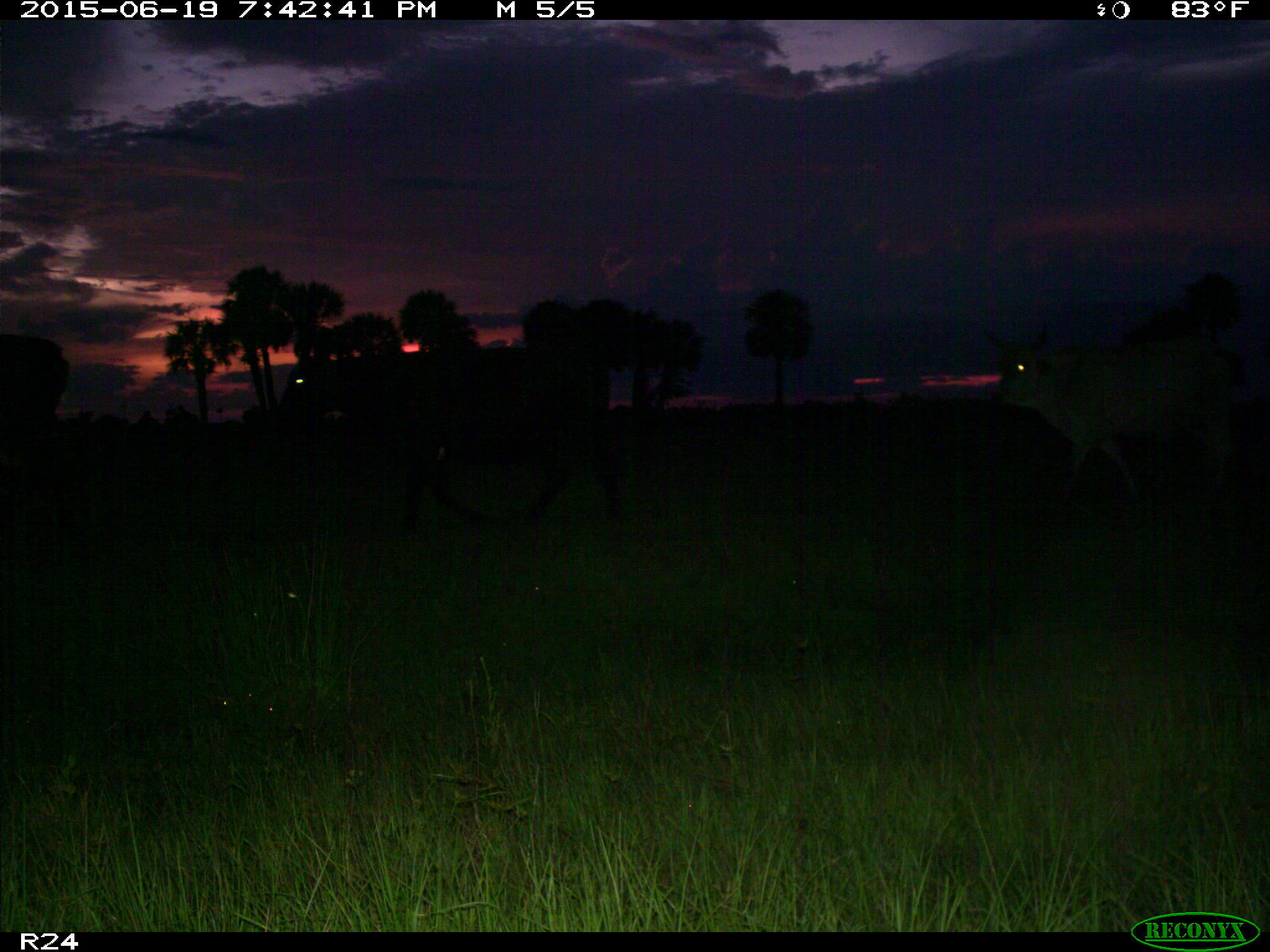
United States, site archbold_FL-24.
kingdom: Animalia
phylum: Chordata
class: Mammalia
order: Artiodactyla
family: Bovidae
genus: Bos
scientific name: Bos taurus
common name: domestic cow